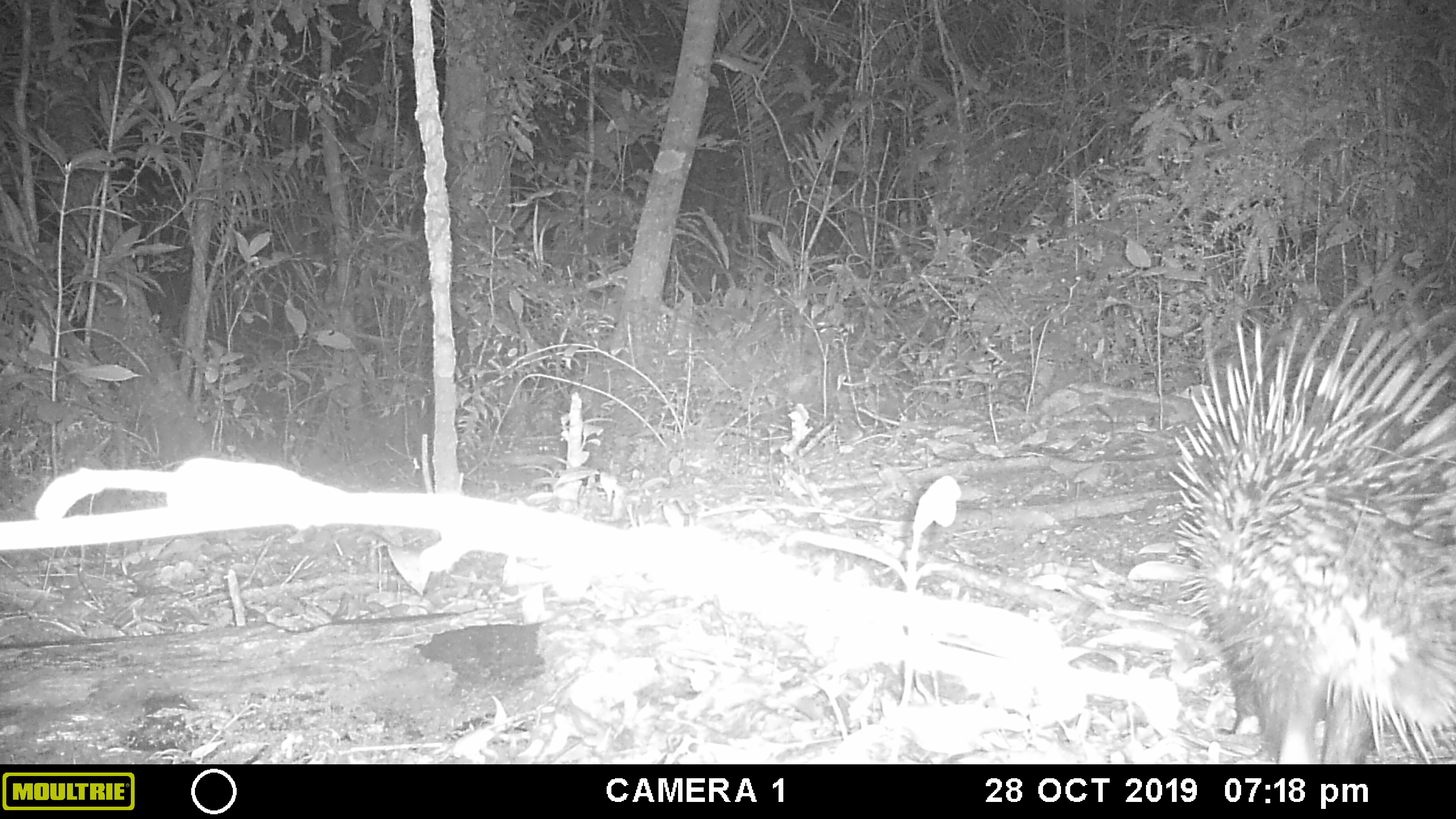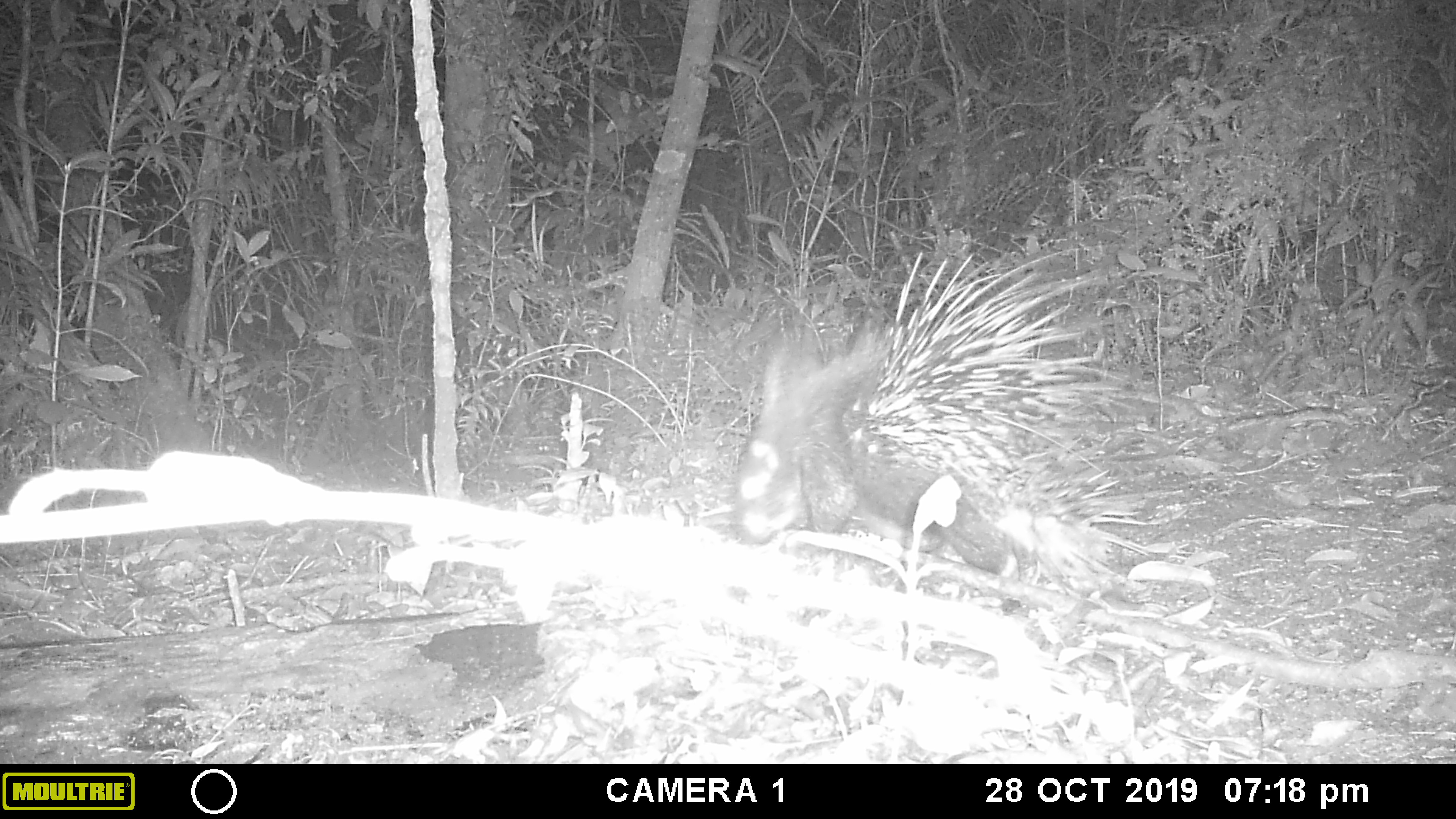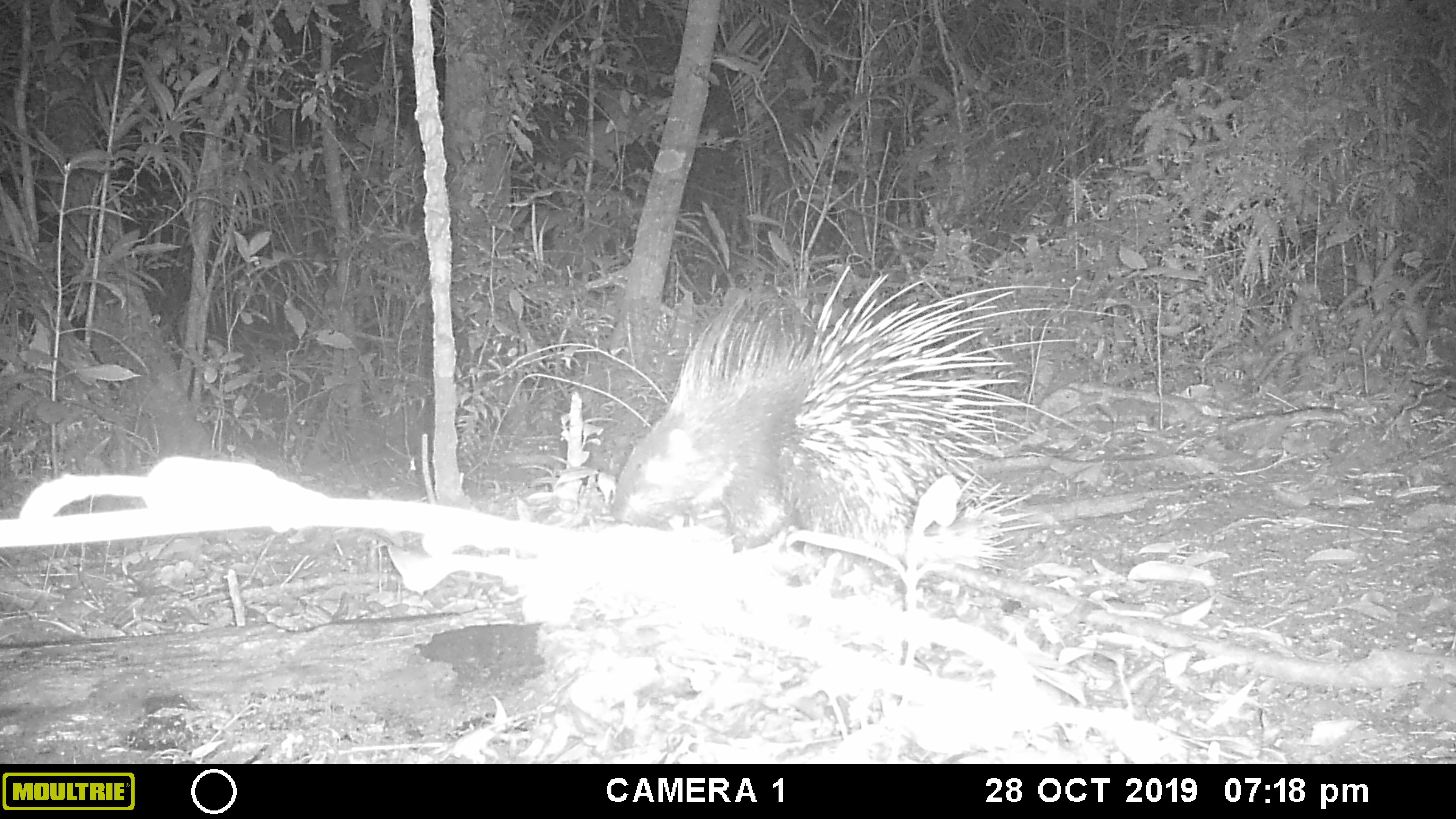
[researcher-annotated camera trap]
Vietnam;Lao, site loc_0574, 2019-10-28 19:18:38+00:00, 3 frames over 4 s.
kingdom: Animalia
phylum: Chordata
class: Mammalia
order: Rodentia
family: Hystricidae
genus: Hystrix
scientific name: Hystrix brachyura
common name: malayan porcupine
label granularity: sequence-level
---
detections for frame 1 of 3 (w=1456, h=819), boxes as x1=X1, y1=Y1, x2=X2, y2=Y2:
malayan porcupine: x1=1163, y1=250, x2=1456, y2=764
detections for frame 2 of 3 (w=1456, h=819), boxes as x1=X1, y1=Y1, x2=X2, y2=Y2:
malayan porcupine: x1=729, y1=242, x2=1164, y2=609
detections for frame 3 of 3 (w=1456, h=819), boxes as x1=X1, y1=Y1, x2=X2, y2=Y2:
malayan porcupine: x1=609, y1=263, x2=1124, y2=571